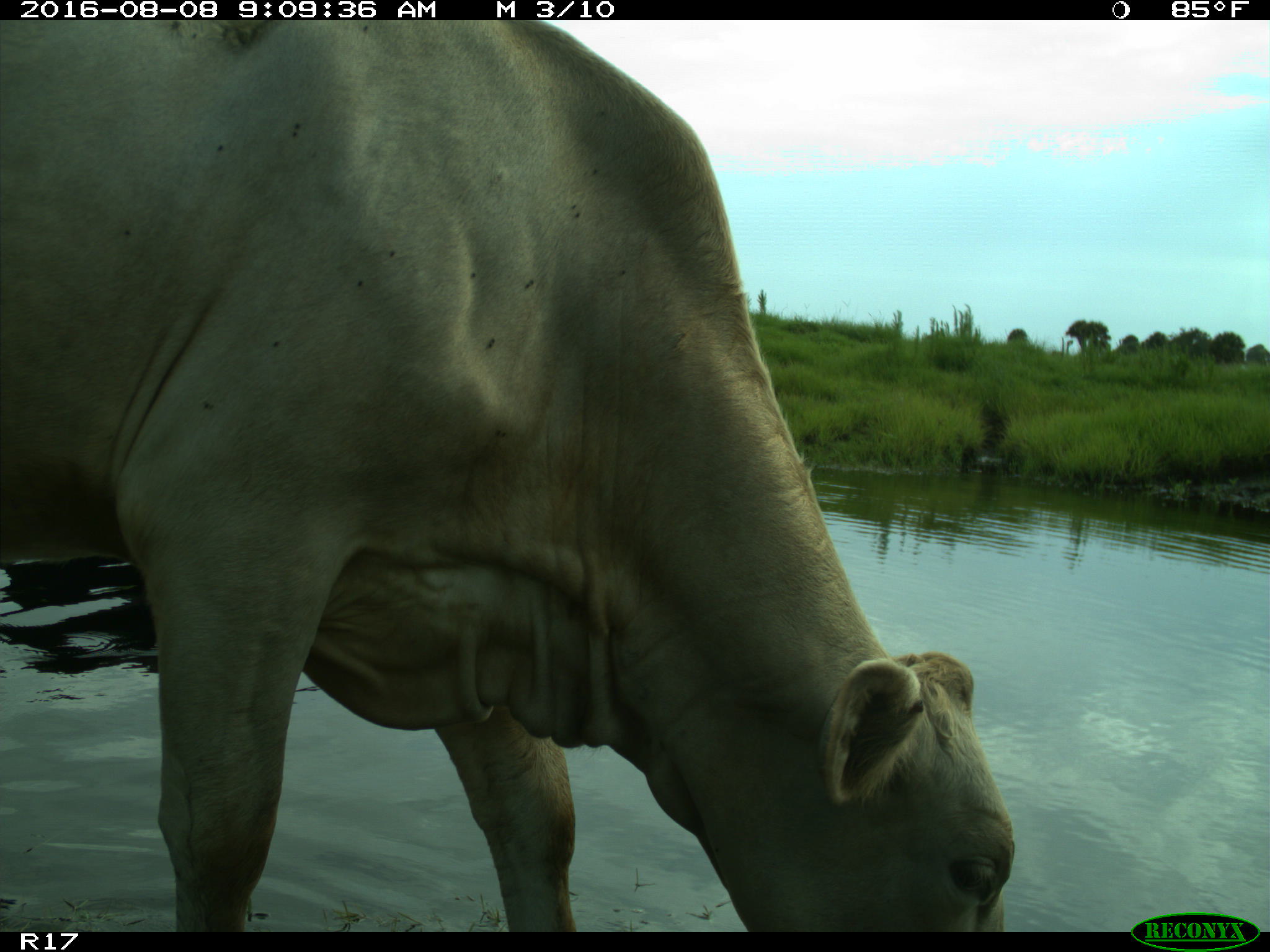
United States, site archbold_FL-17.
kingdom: Animalia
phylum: Chordata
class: Mammalia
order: Artiodactyla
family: Bovidae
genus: Bos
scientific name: Bos taurus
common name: domestic cow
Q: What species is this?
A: Bos taurus (domestic cow).